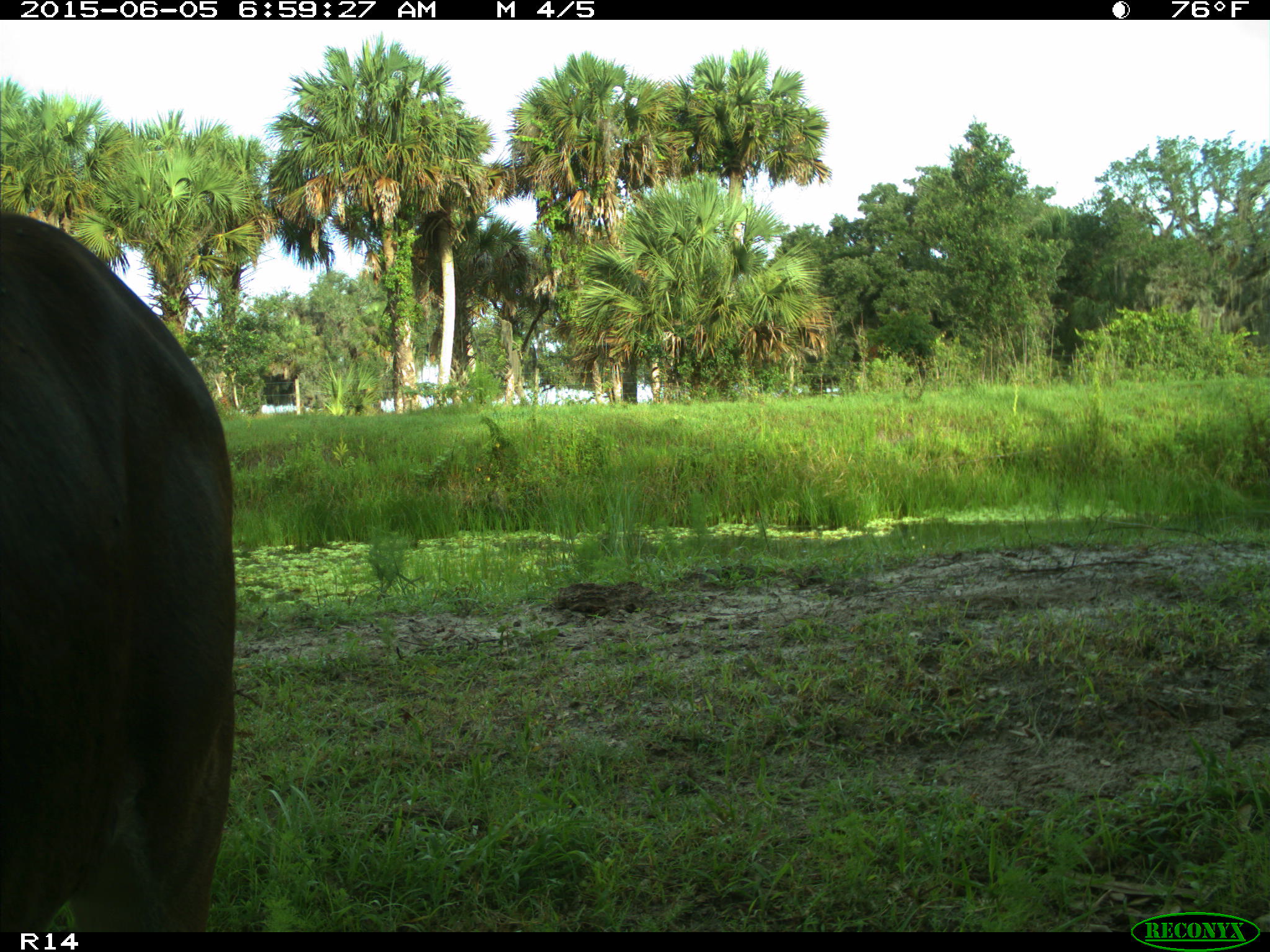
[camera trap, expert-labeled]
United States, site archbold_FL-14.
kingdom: Animalia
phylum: Chordata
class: Mammalia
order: Artiodactyla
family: Bovidae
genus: Bos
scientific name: Bos taurus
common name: domestic cow